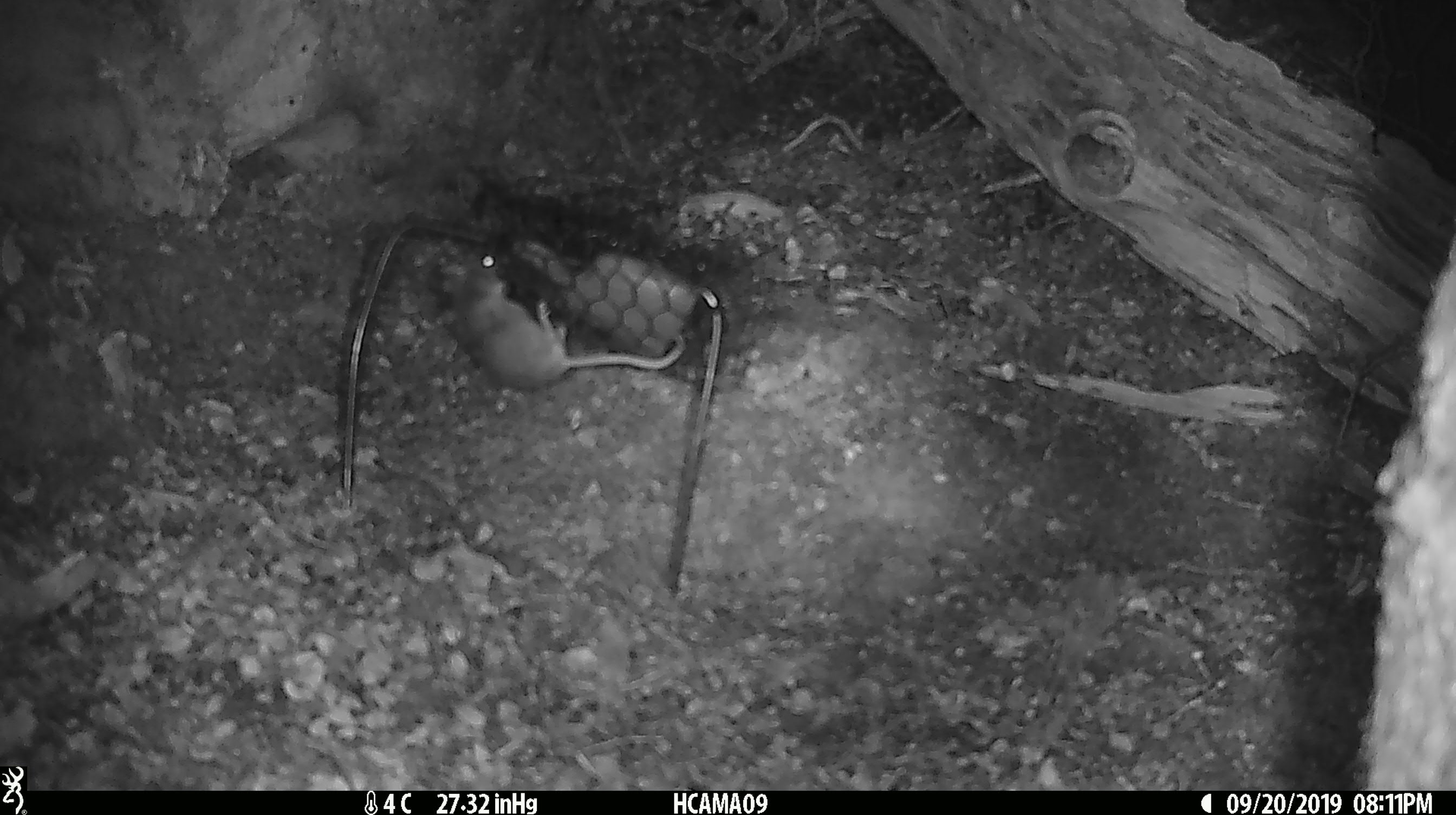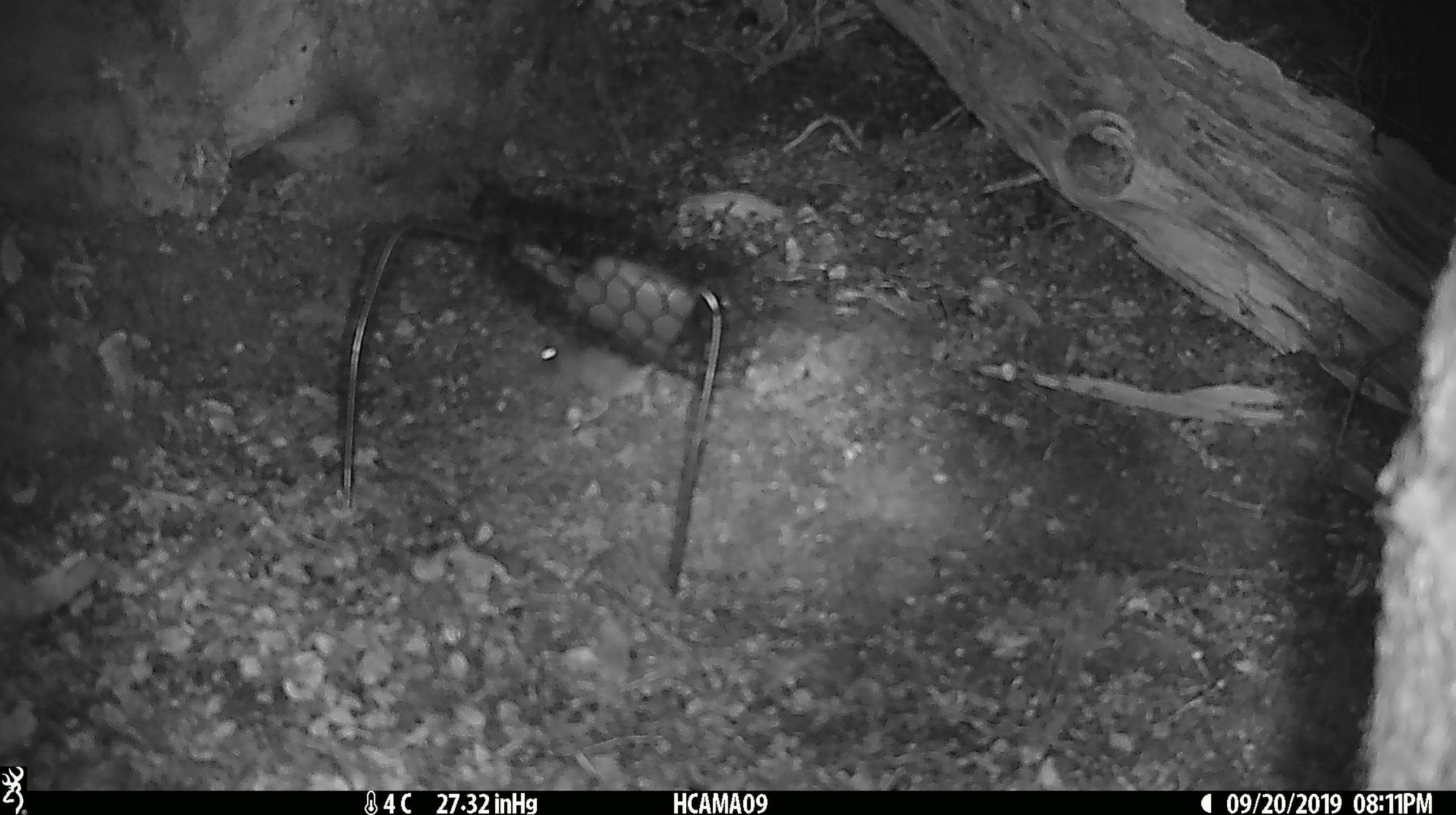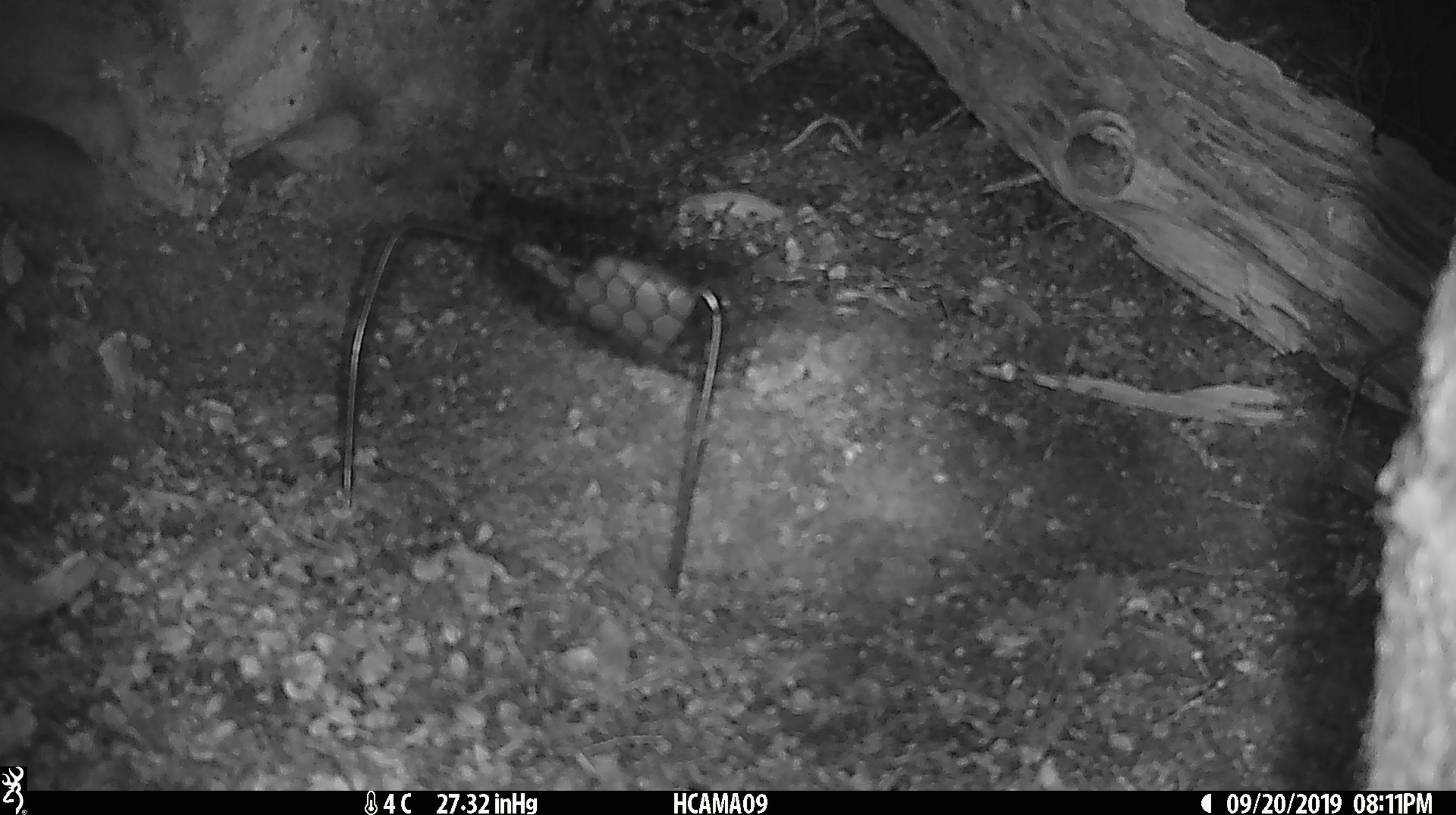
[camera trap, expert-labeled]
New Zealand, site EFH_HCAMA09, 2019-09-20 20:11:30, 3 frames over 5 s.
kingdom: Animalia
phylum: Chordata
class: Mammalia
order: Rodentia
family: Muridae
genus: Mus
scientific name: Mus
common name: mouse